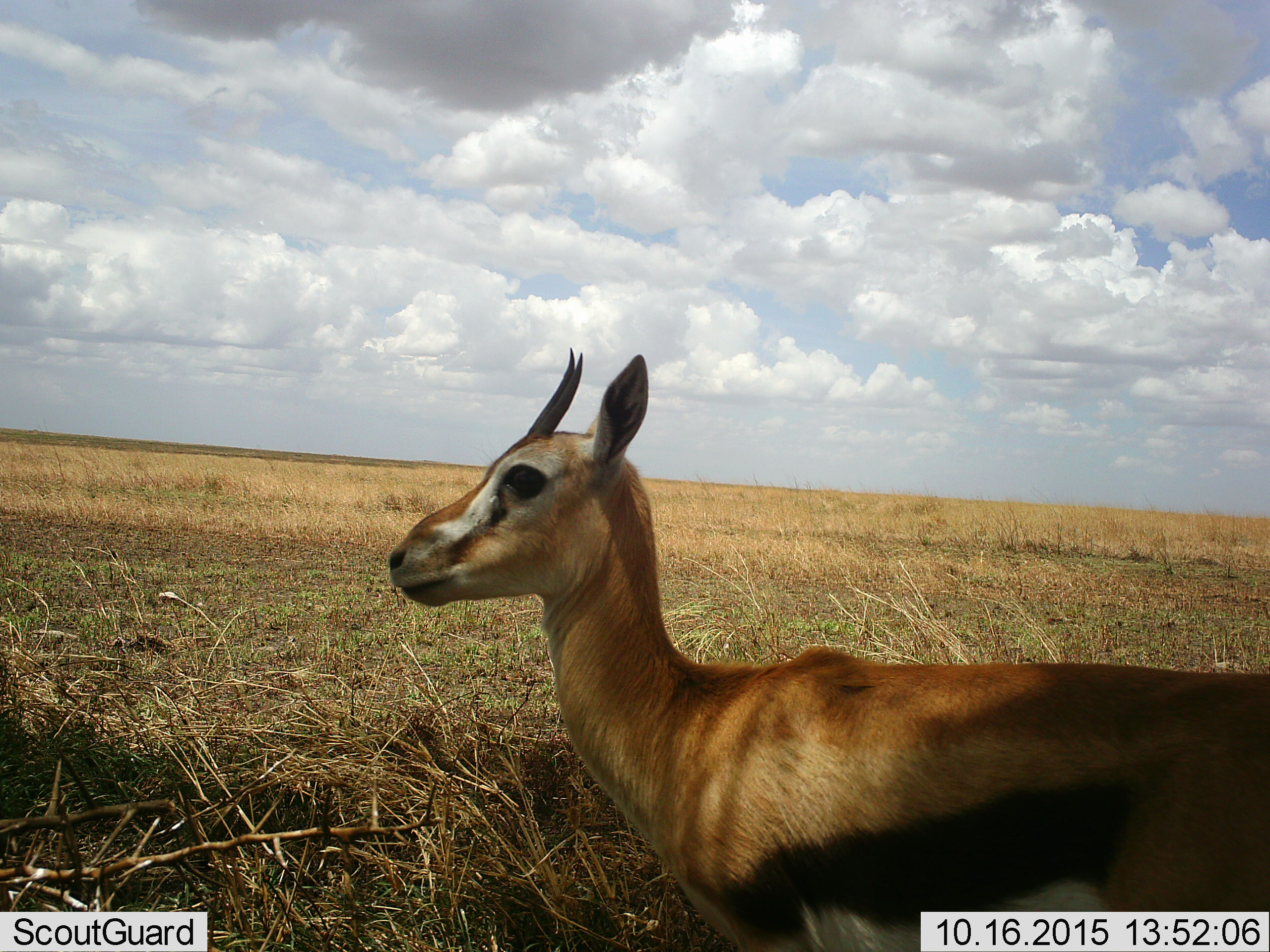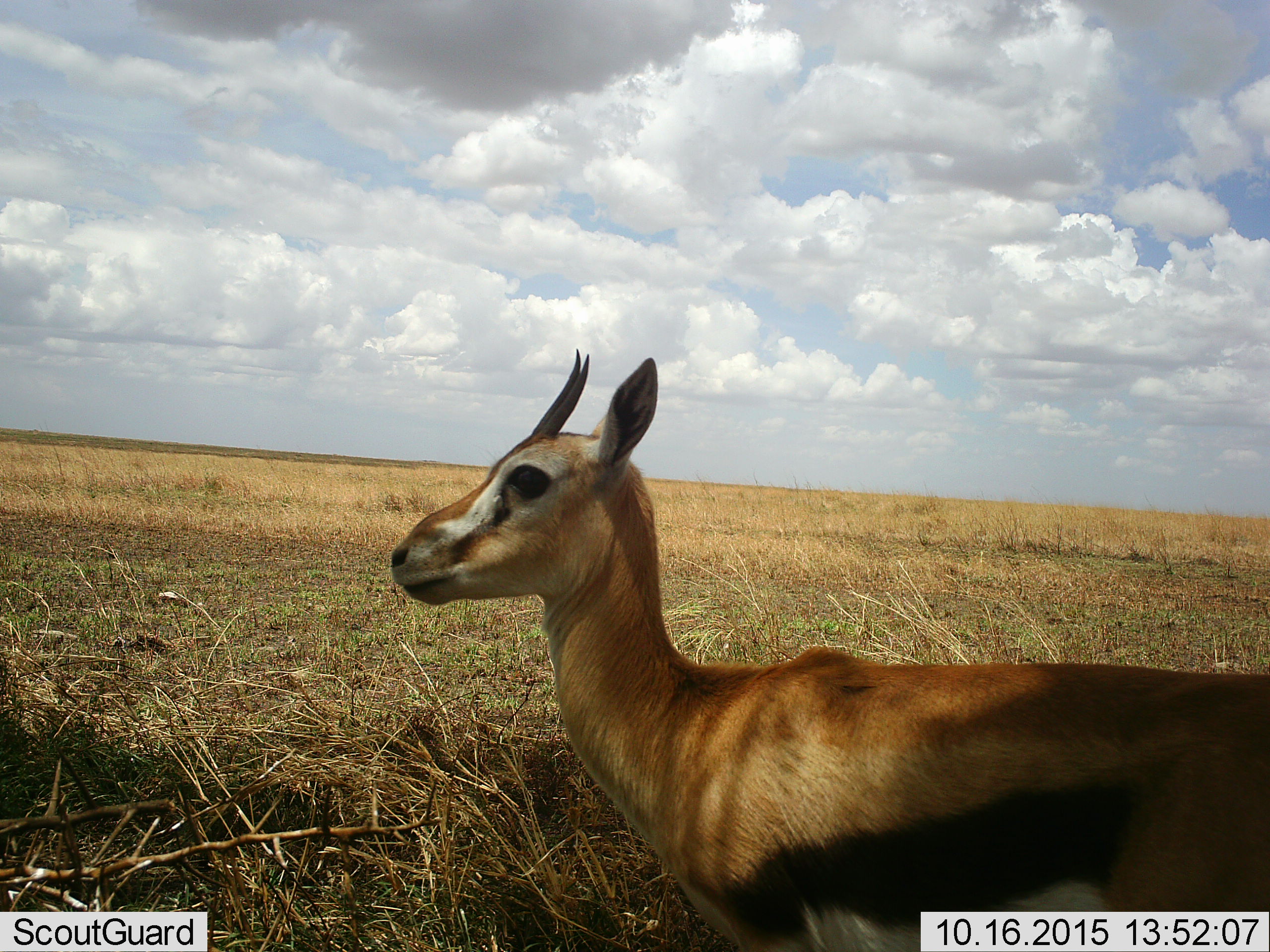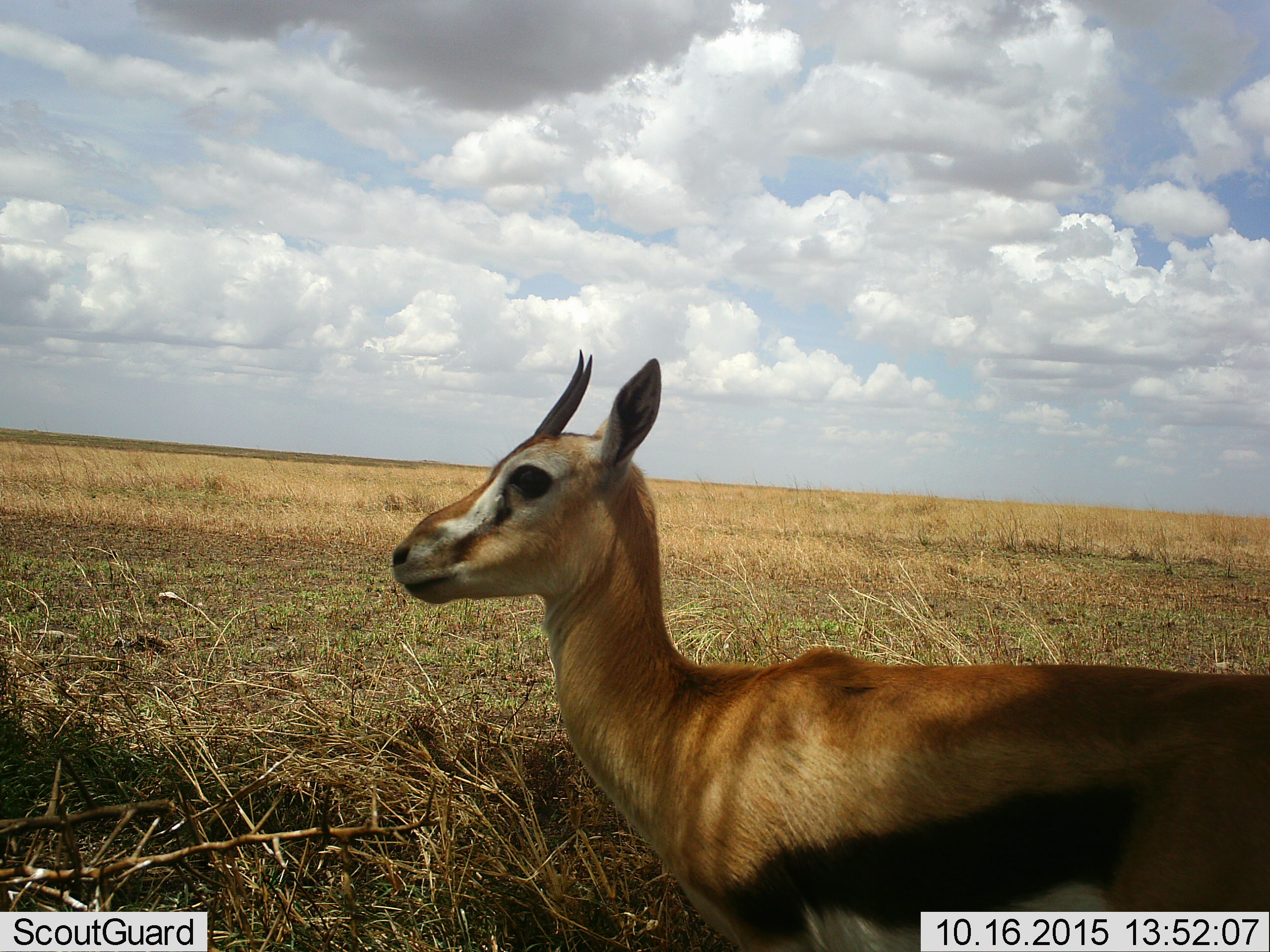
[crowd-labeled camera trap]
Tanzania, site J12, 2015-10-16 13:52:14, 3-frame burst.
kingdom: Animalia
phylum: Chordata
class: Mammalia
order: Artiodactyla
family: Bovidae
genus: Eudorcas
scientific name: Eudorcas thomsonii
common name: thomson's gazelle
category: gazellethomsons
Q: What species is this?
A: Gazellethomsons (thomson's gazelle) (Eudorcas thomsonii).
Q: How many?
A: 1.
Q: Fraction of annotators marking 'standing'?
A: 100%.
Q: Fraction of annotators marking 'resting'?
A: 0%.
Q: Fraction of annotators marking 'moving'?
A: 10%.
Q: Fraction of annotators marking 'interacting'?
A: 0%.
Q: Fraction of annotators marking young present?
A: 0%.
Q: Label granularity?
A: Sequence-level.